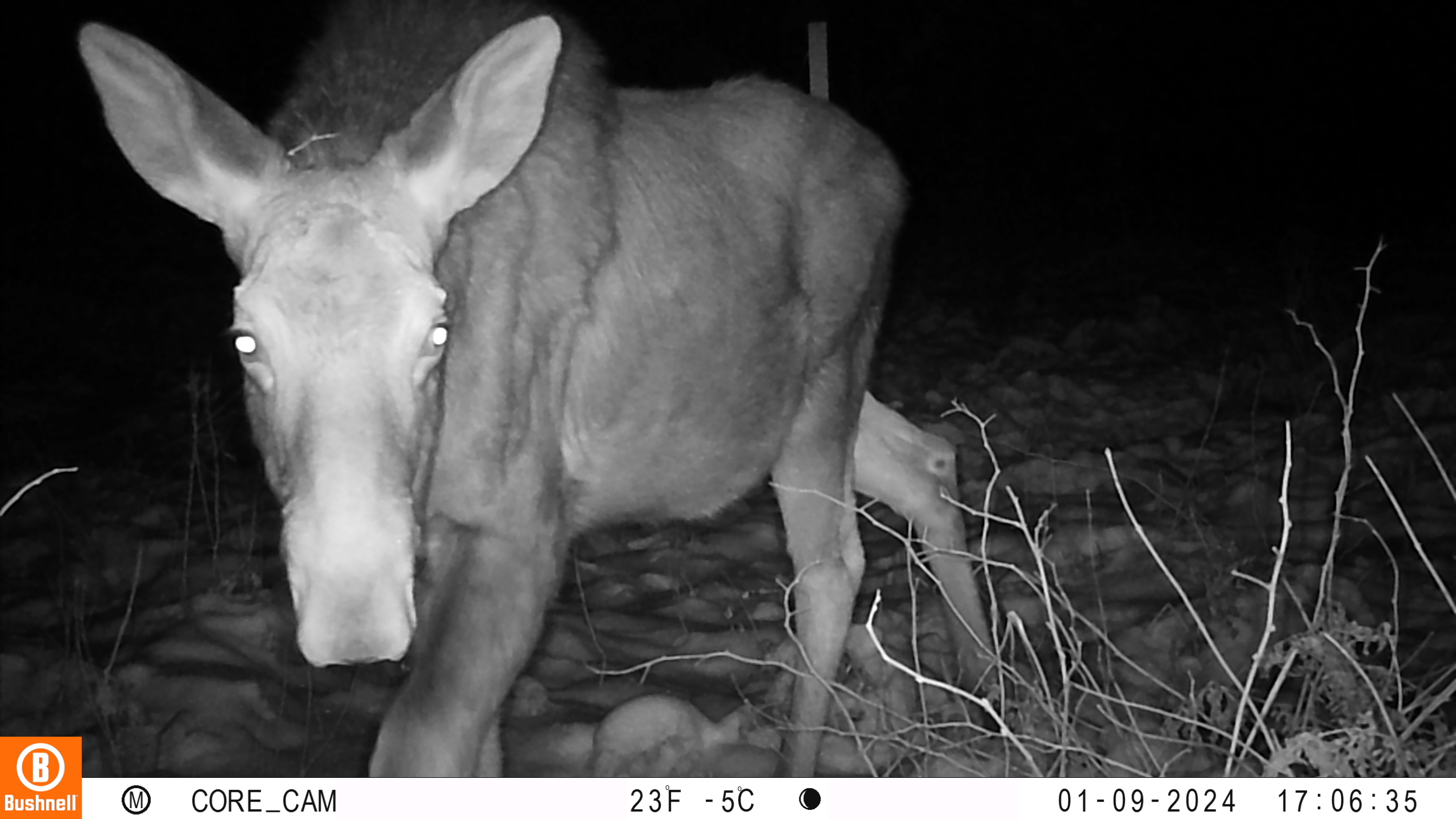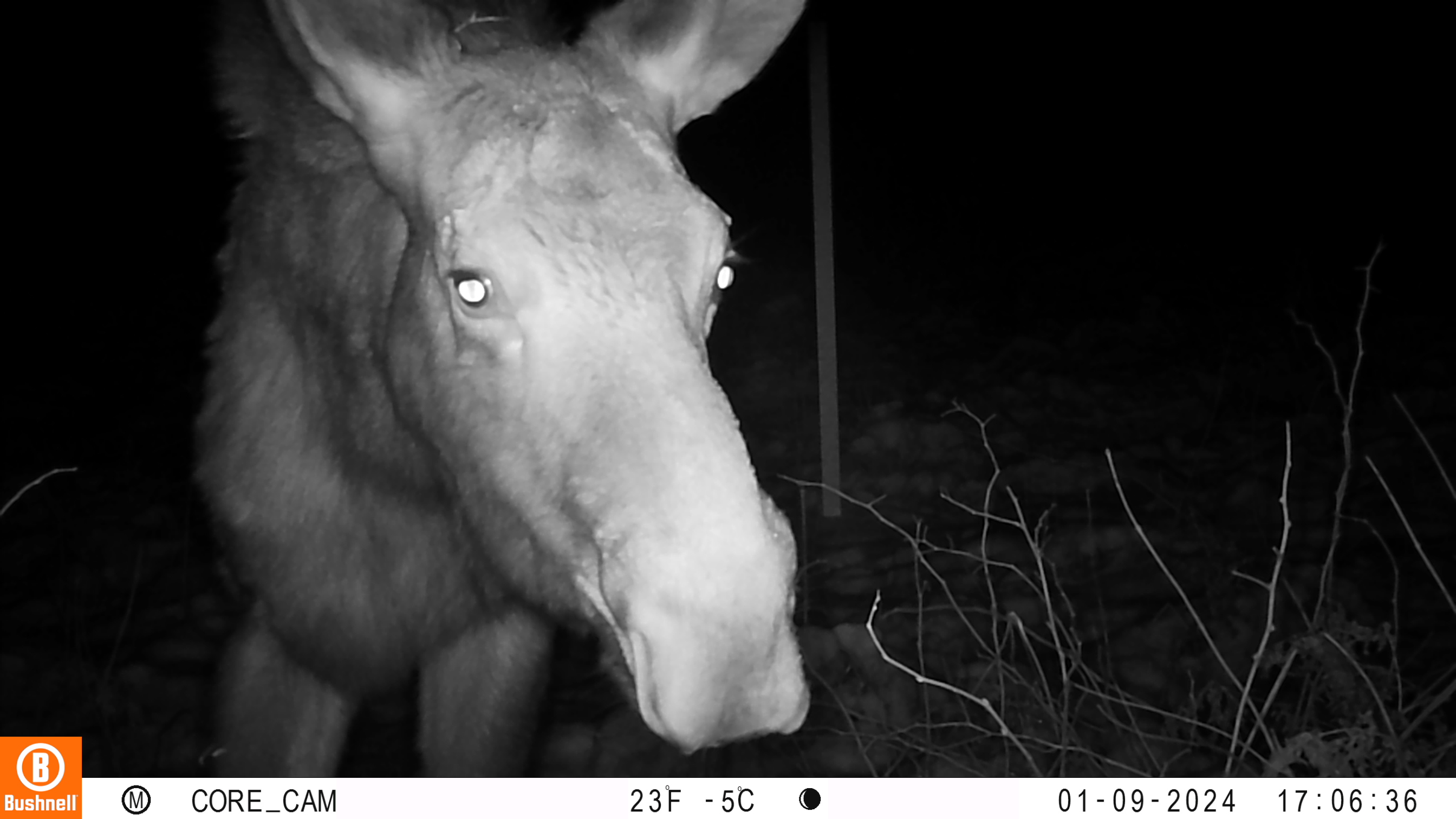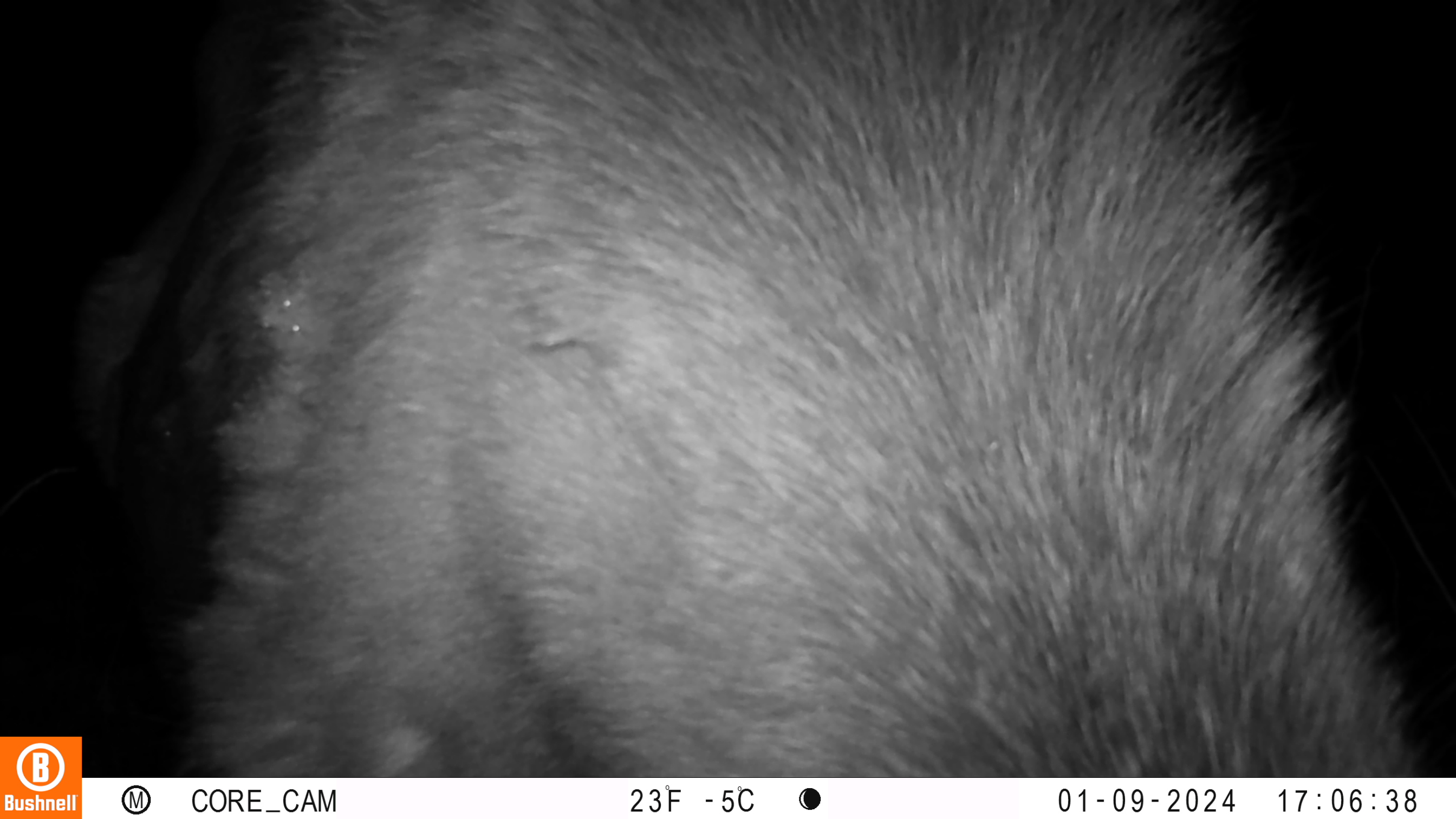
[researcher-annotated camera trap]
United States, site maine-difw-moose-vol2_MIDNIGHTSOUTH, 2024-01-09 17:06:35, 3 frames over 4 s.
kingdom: Animalia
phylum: Chordata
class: Mammalia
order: Artiodactyla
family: Cervidae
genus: Alces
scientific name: Alces alces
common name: moose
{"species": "moose (Alces alces)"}